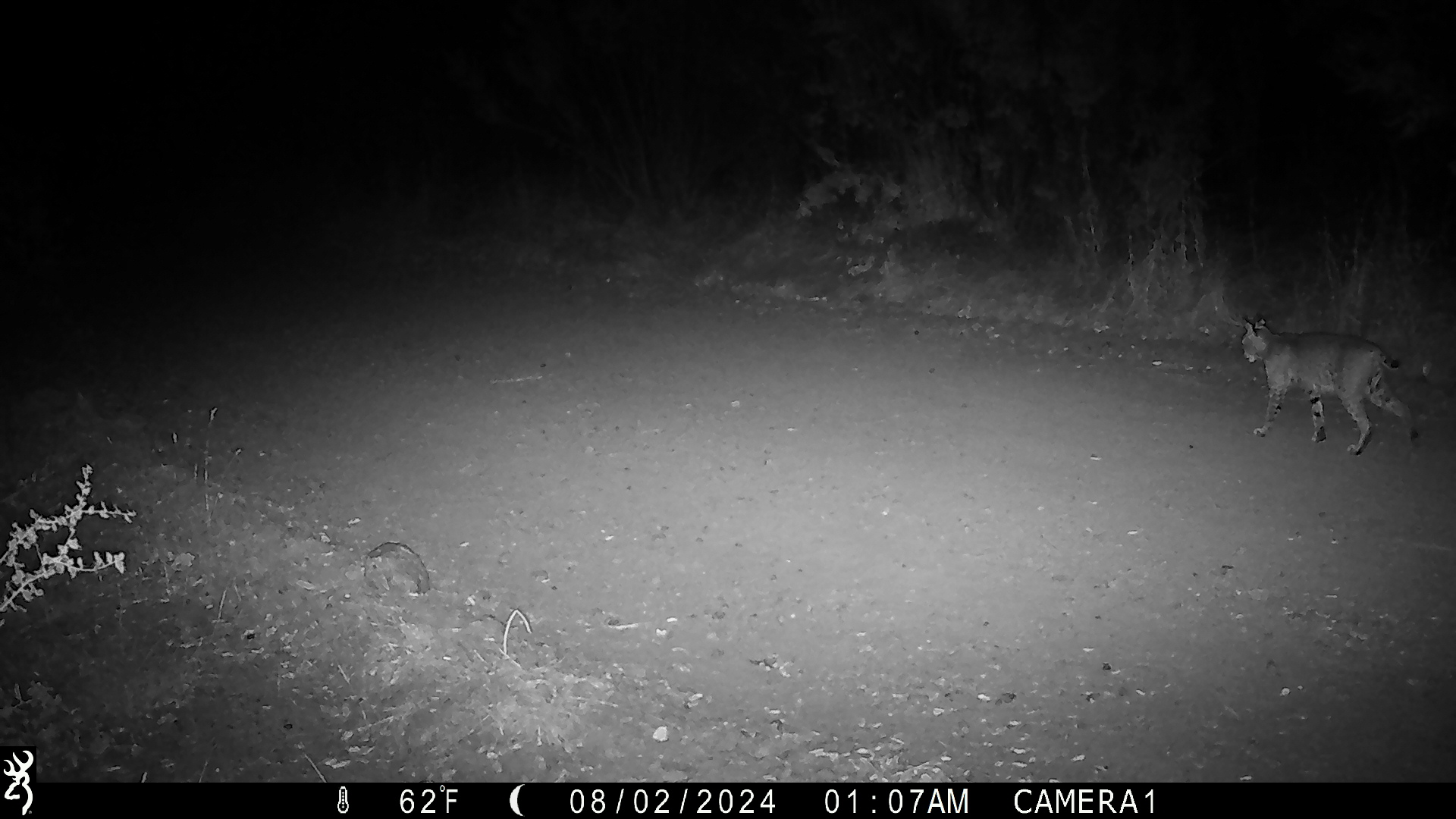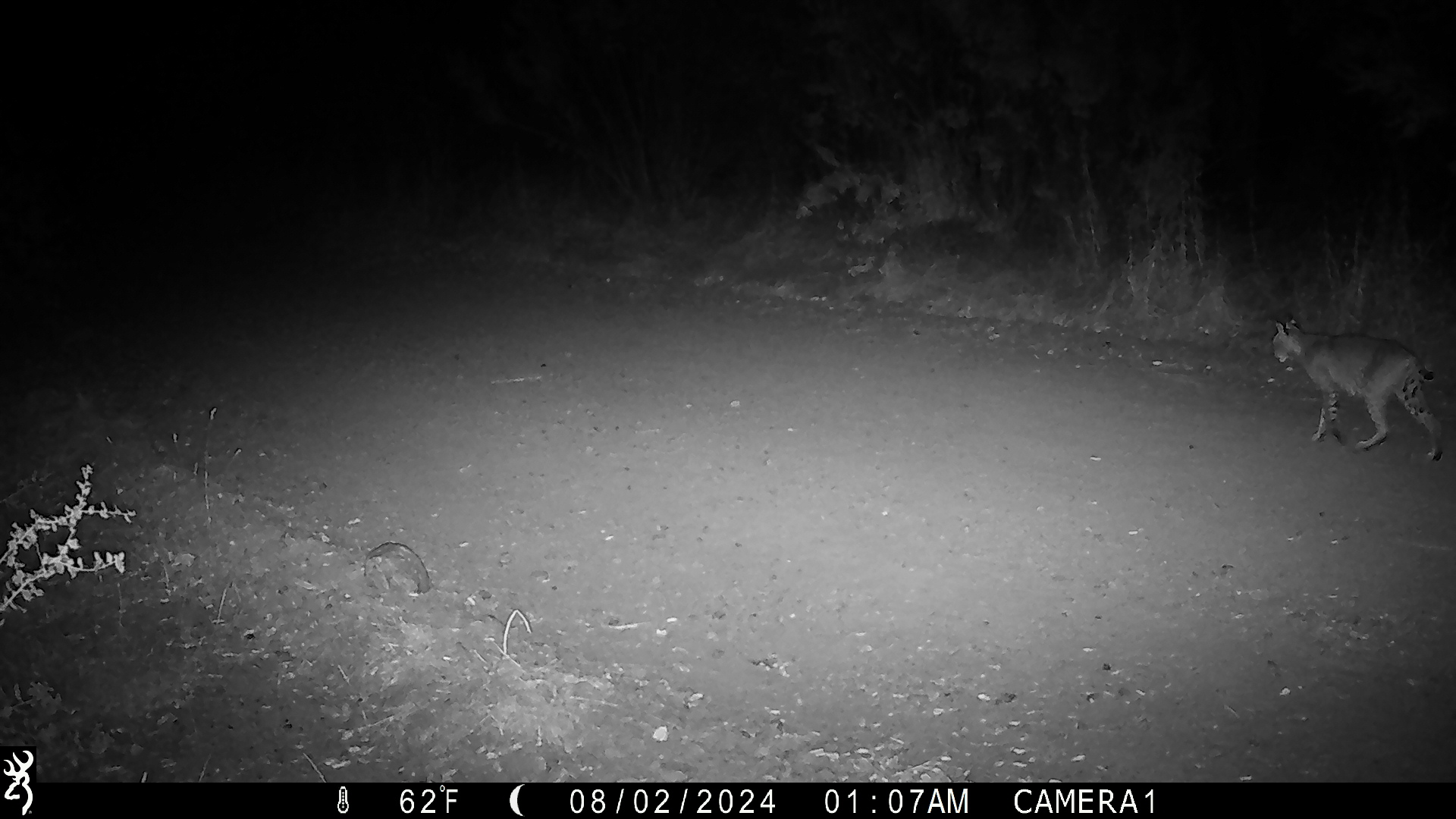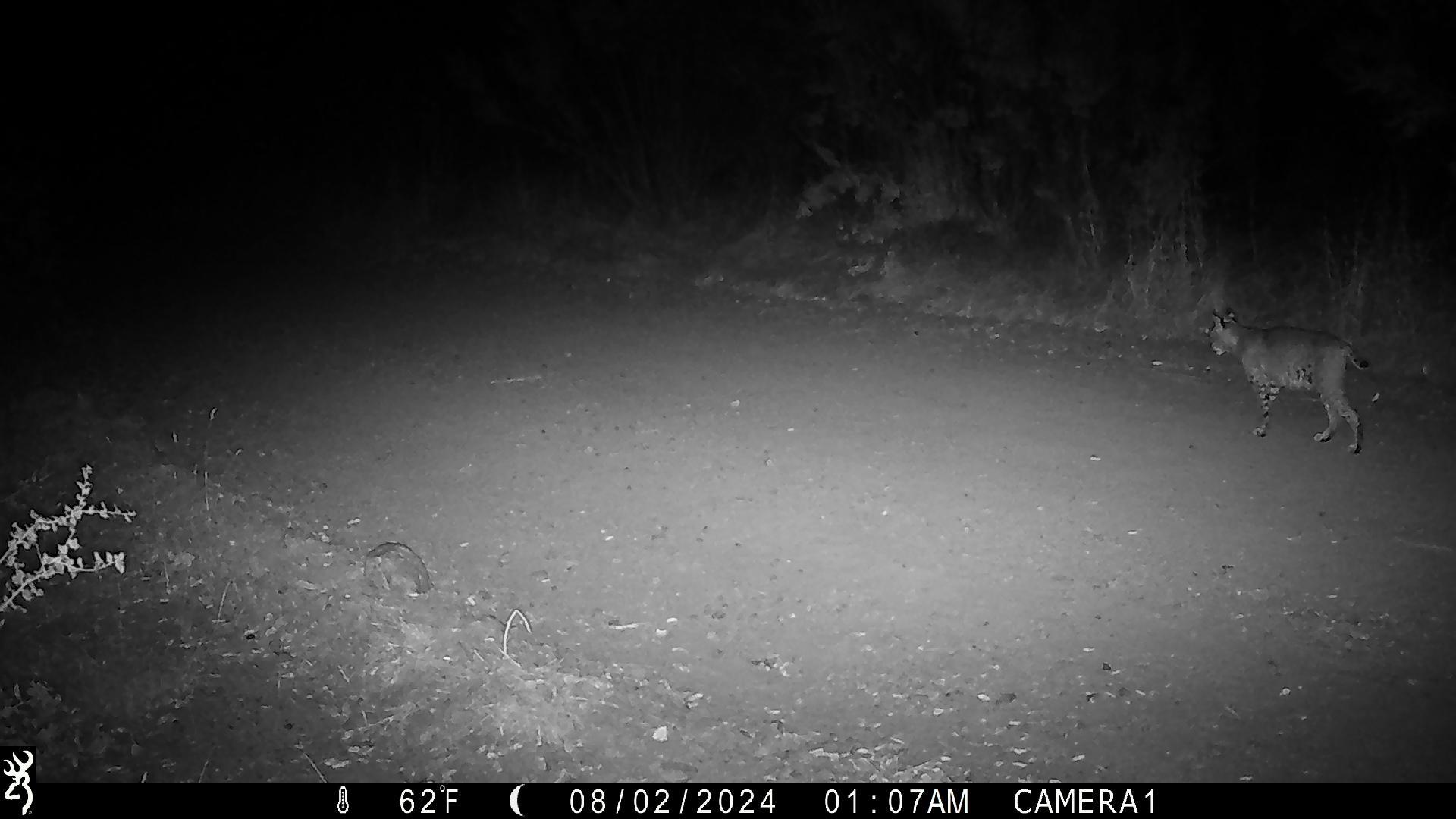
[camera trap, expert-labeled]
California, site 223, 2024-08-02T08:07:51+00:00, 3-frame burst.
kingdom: Animalia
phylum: Chordata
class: Mammalia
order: Carnivora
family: Felidae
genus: Lynx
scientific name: Lynx rufus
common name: bobcat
Bobcat (Lynx rufus).